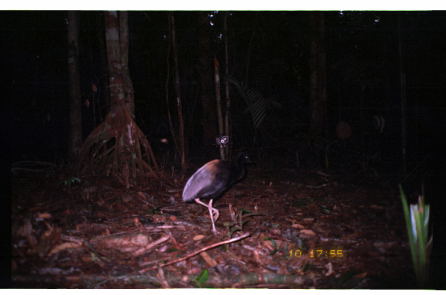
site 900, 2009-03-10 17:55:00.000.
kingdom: Animalia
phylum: Chordata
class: Aves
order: Gruiformes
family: Psophiidae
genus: Psophia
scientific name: Psophia crepitans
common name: gray-winged trumpeter